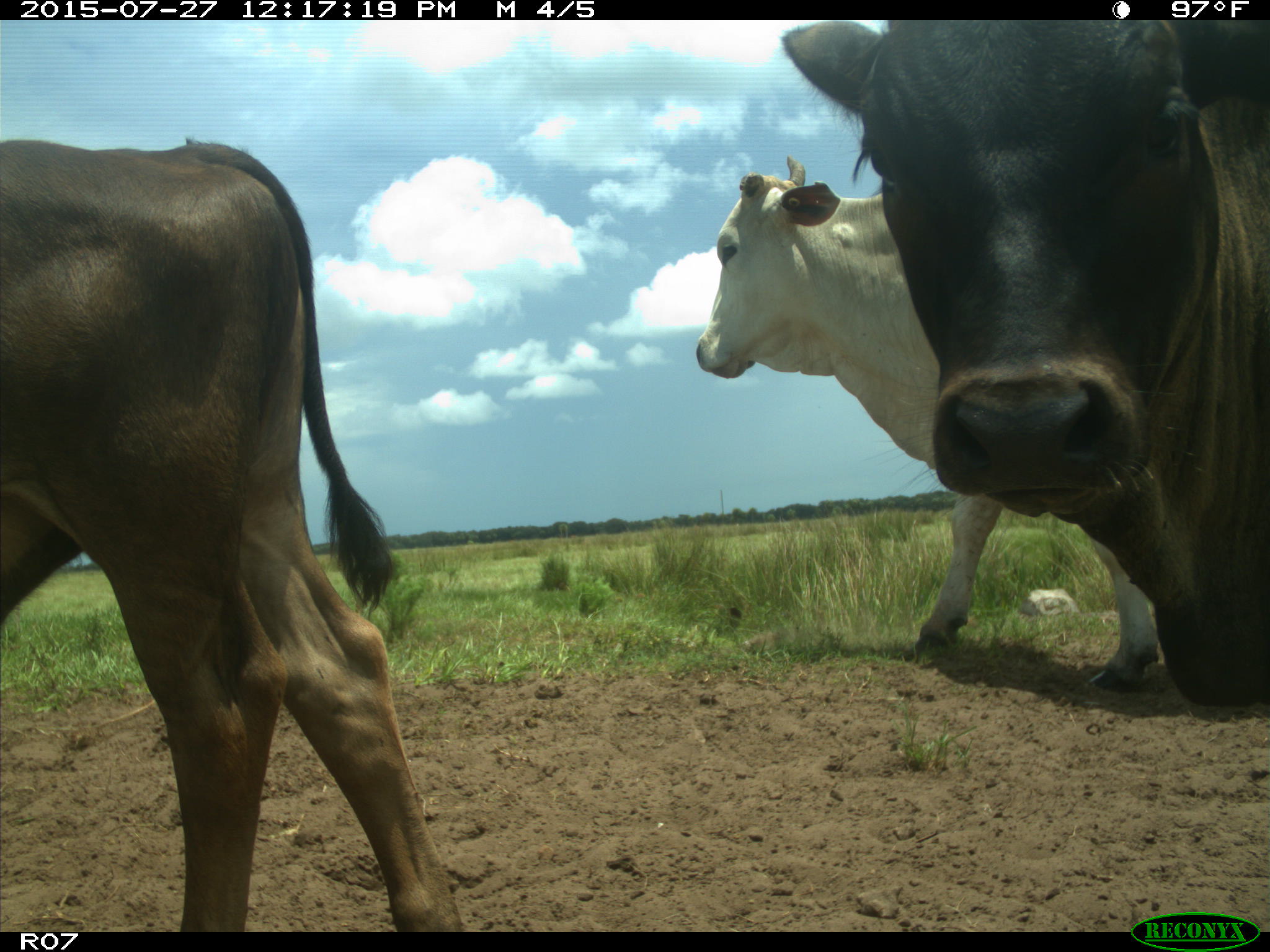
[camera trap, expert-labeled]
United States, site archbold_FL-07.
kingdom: Animalia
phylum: Chordata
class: Mammalia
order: Artiodactyla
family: Bovidae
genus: Bos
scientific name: Bos taurus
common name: domestic cow